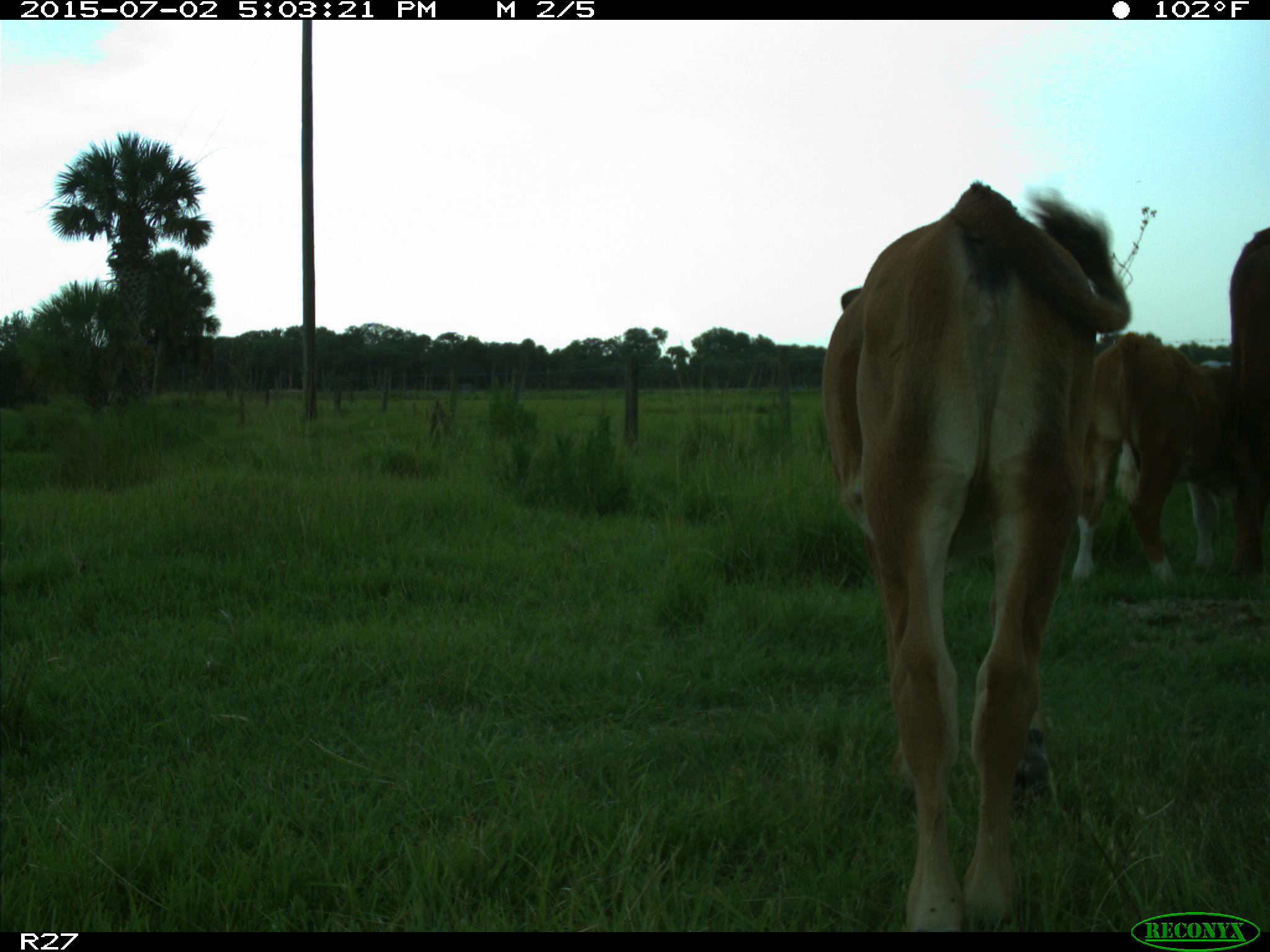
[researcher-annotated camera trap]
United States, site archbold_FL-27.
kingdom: Animalia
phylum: Chordata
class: Mammalia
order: Artiodactyla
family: Bovidae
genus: Bos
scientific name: Bos taurus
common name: domestic cow